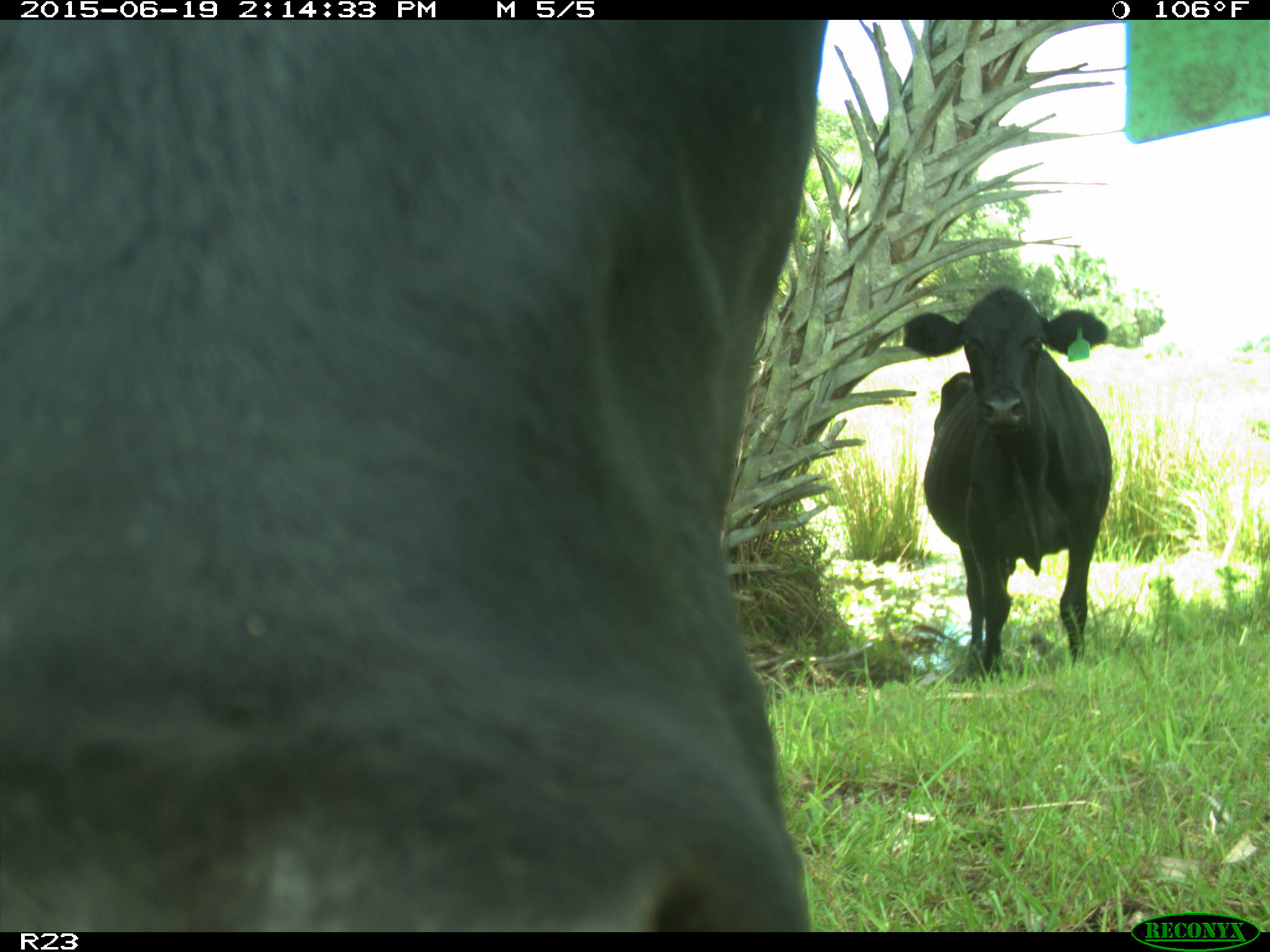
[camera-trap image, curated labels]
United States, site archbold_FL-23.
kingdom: Animalia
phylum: Chordata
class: Mammalia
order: Artiodactyla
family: Bovidae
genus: Bos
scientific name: Bos taurus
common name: domestic cow